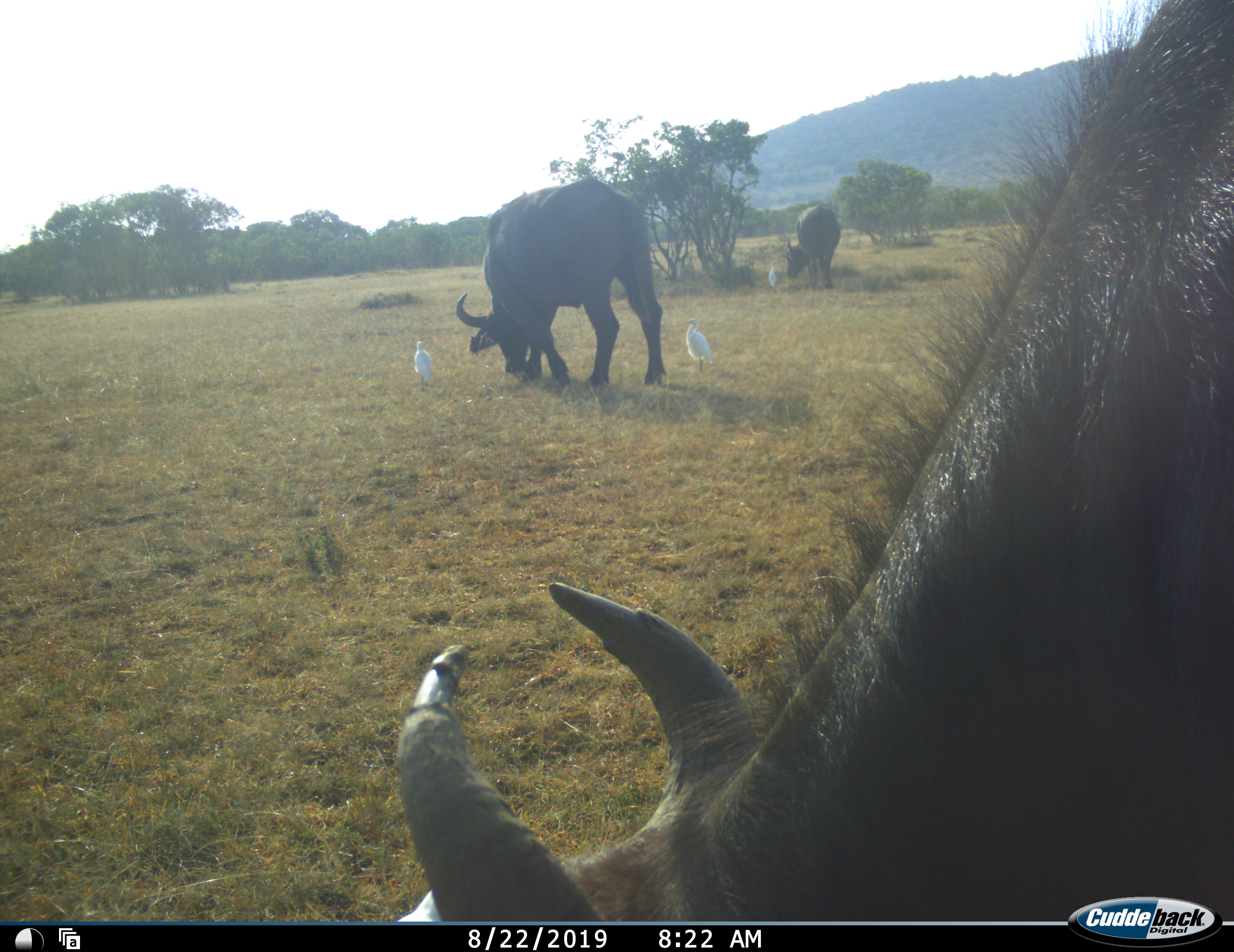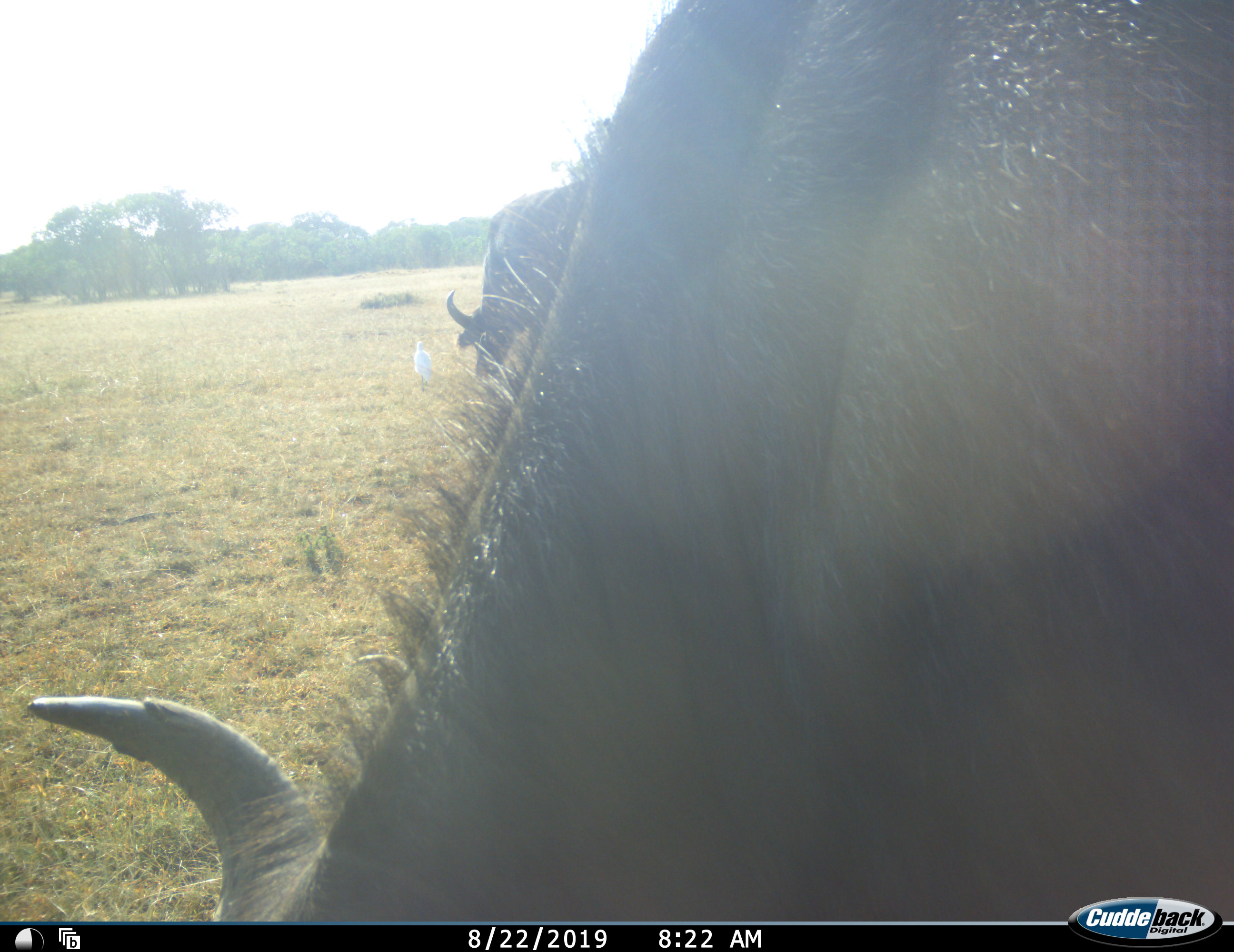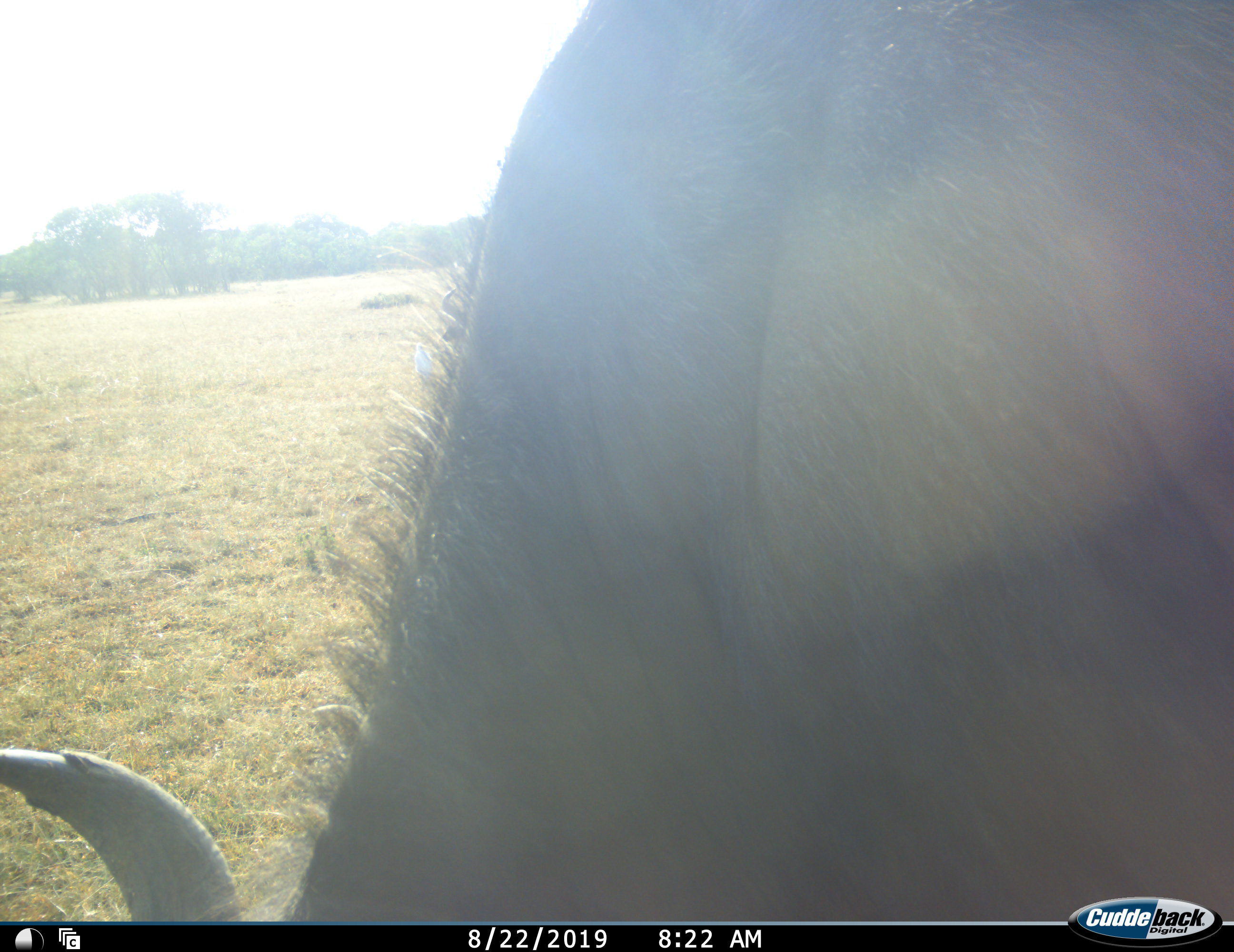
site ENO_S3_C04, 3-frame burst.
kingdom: Animalia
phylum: Chordata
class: Aves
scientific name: Aves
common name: bird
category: birdother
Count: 3.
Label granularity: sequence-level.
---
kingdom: Animalia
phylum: Chordata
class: Mammalia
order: Artiodactyla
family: Bovidae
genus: Syncerus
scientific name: Syncerus caffer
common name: african buffalo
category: buffalo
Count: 3.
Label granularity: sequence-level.